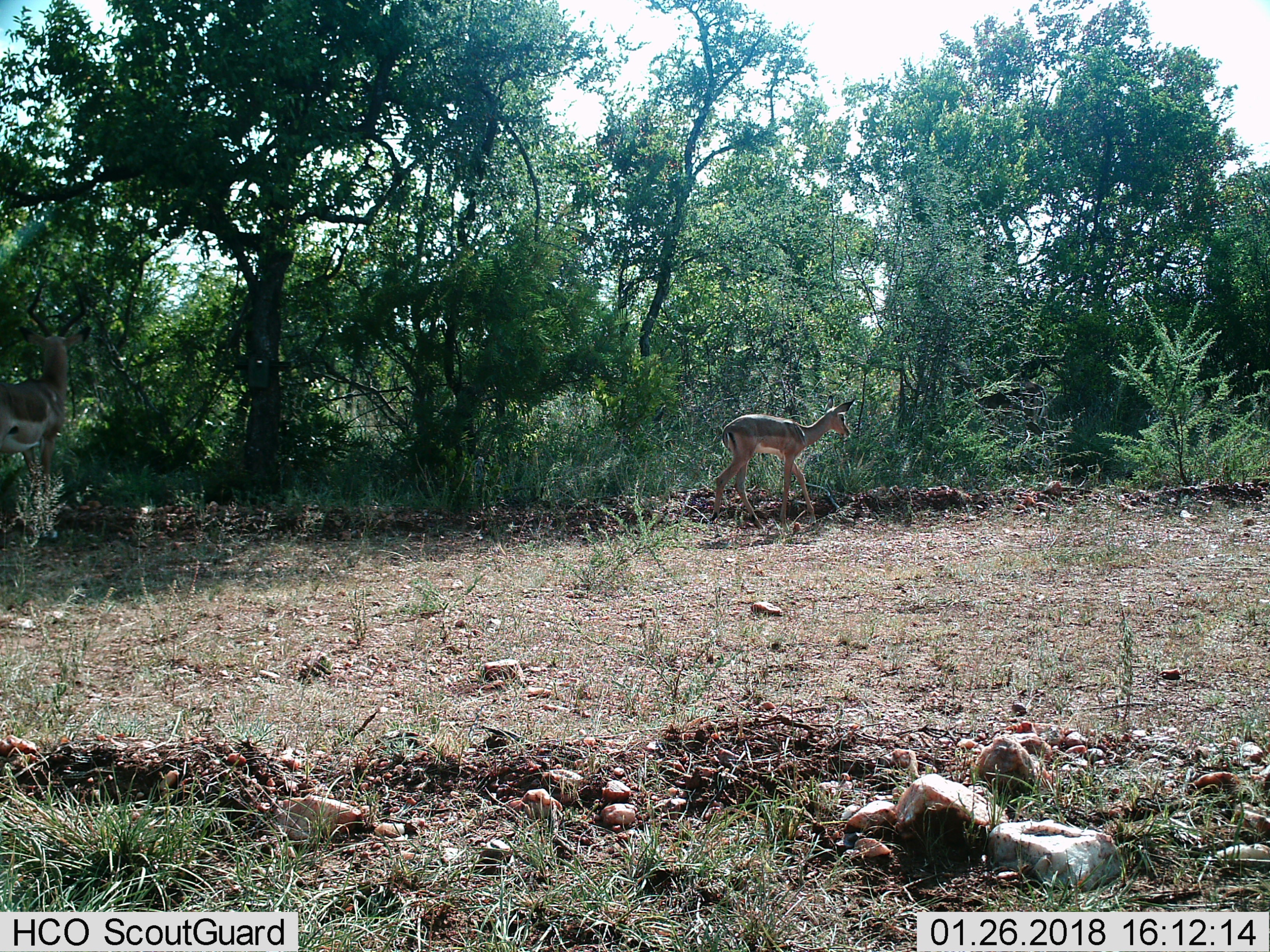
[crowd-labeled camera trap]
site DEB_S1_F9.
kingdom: Animalia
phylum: Chordata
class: Mammalia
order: Artiodactyla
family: Bovidae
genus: Aepyceros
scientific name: Aepyceros melampus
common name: impala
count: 2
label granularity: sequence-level